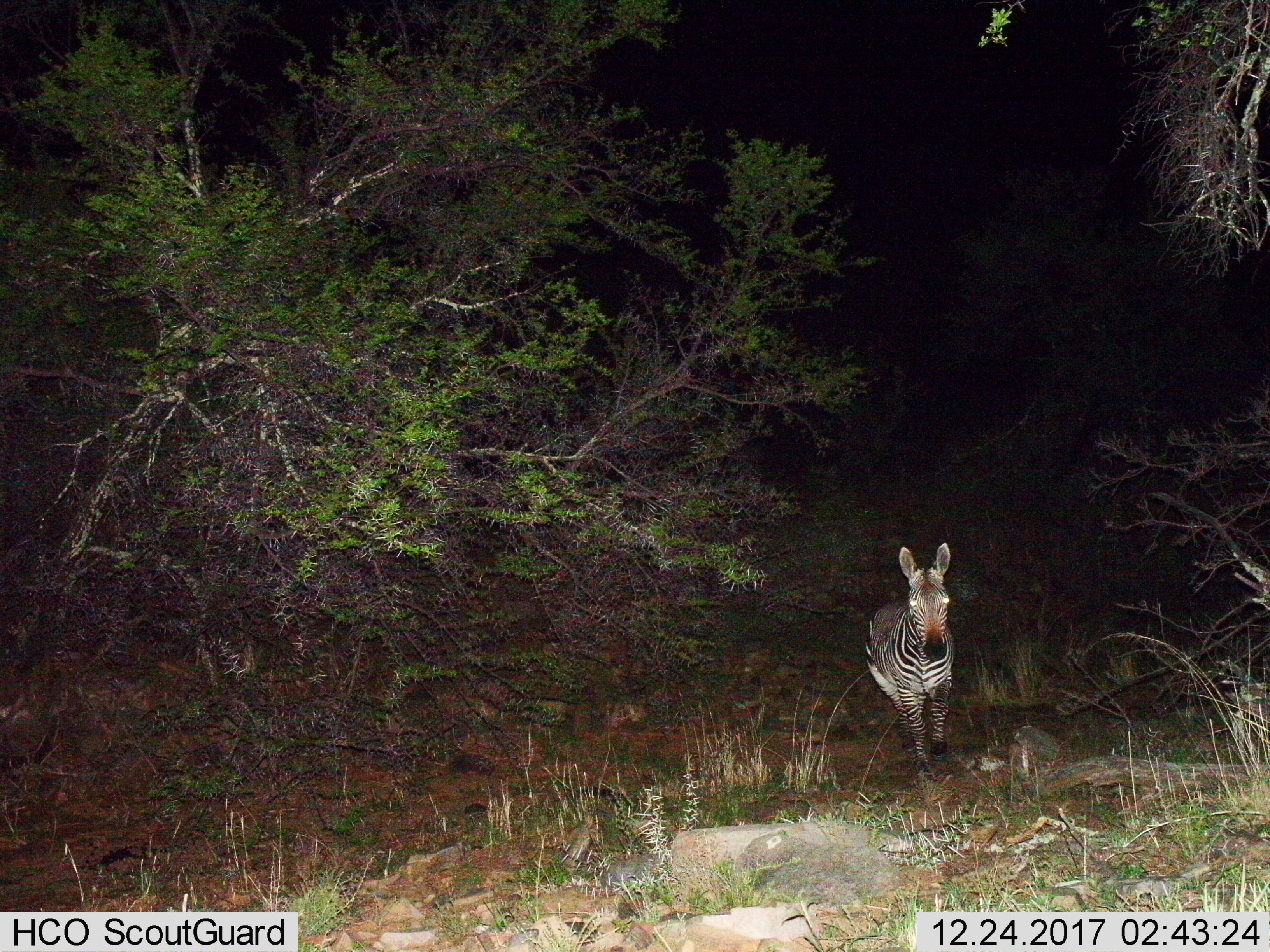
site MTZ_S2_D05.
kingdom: Animalia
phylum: Chordata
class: Mammalia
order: Perissodactyla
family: Equidae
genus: Equus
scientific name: Equus zebra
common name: mountain zebra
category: zebramountain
Zebramountain (mountain zebra) (Equus zebra), count 1. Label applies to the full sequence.